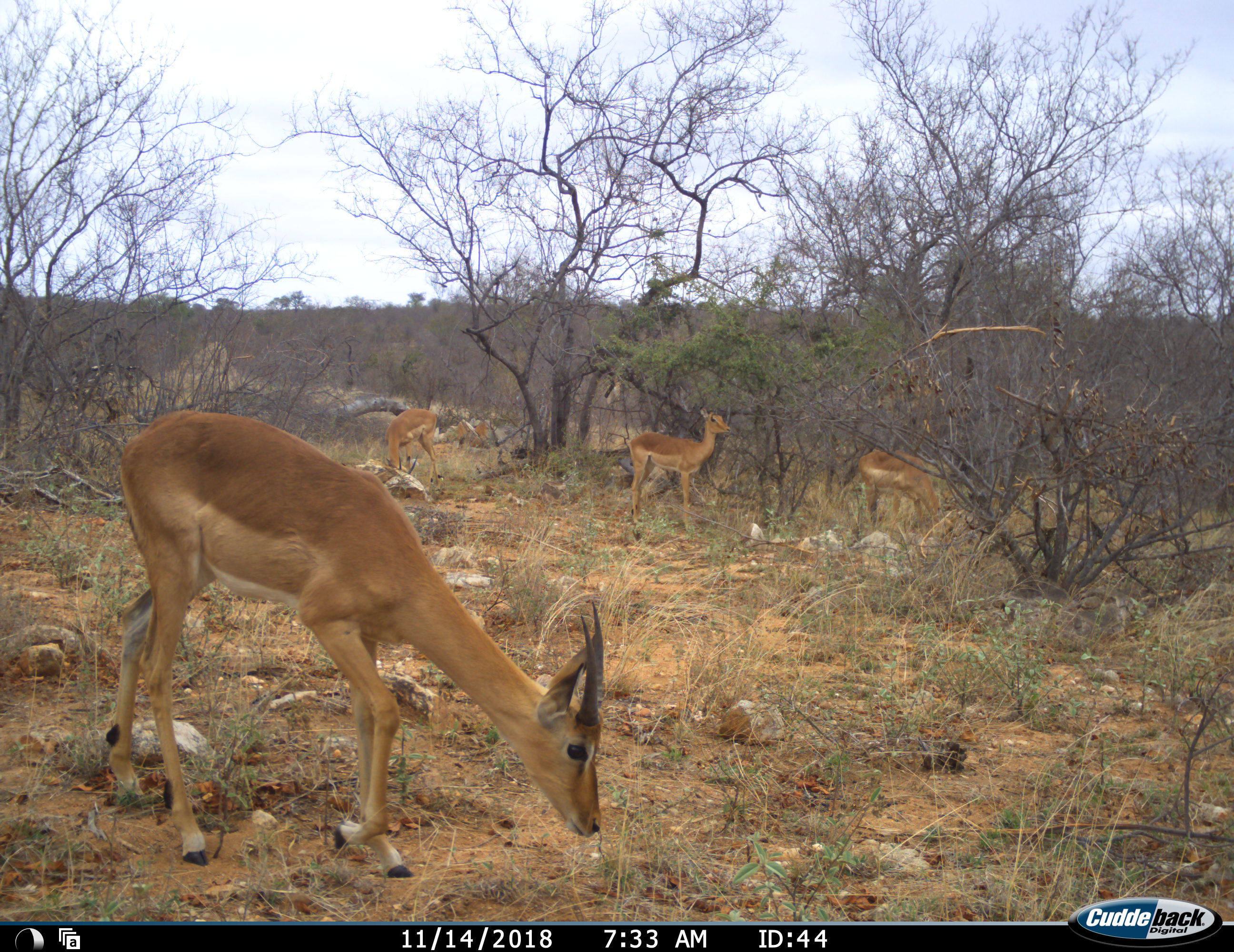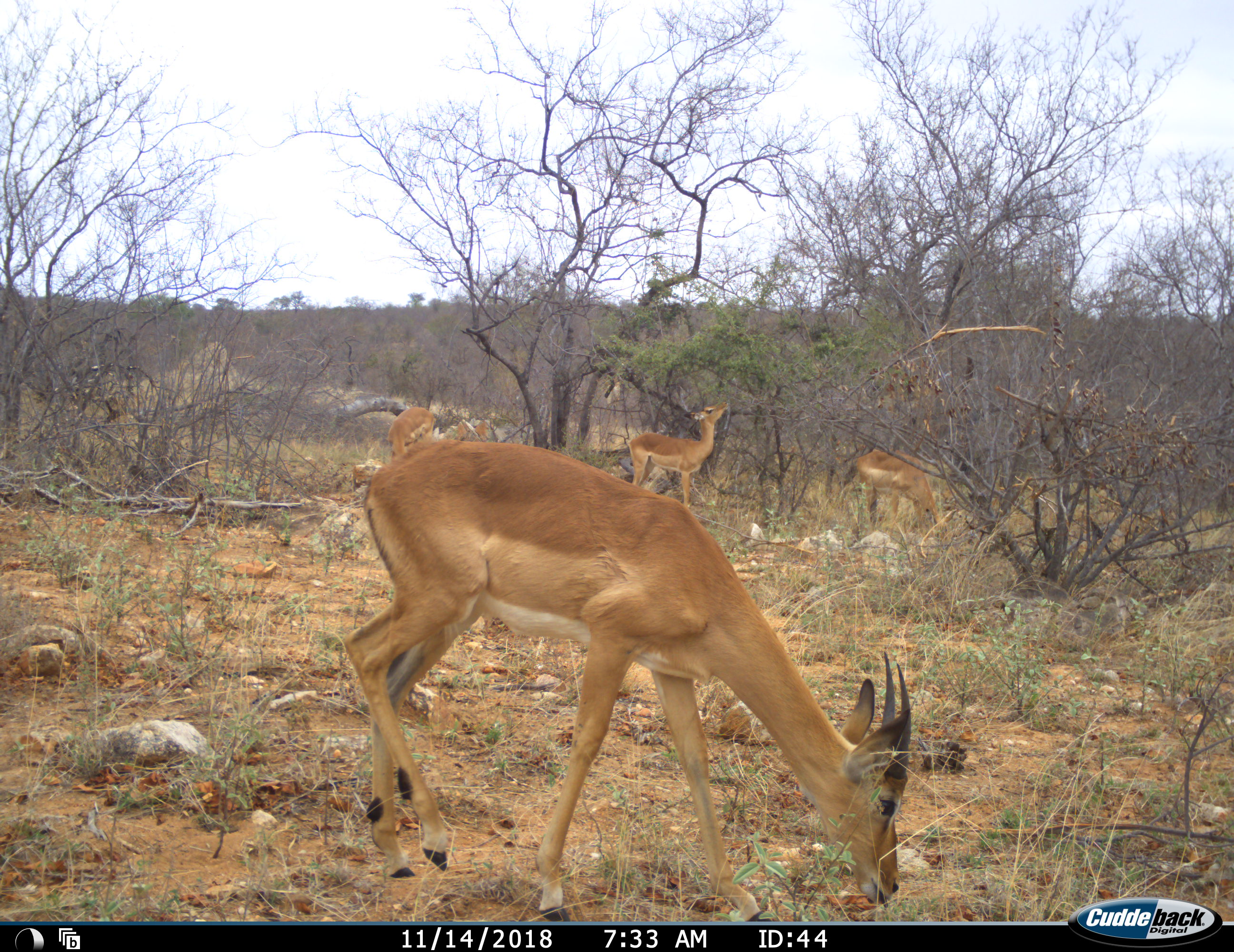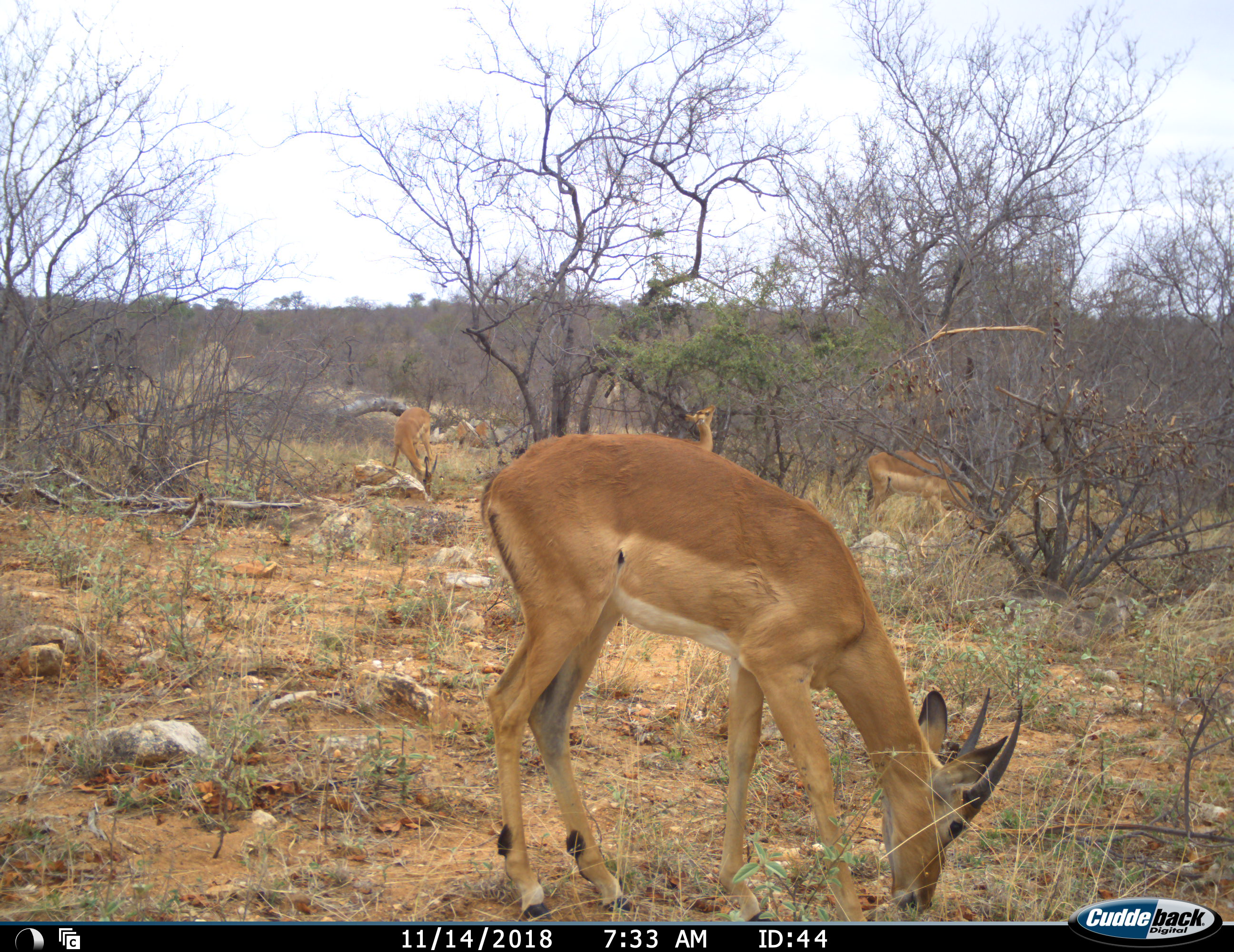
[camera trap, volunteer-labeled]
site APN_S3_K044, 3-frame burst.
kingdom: Animalia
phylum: Chordata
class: Mammalia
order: Artiodactyla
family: Bovidae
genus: Aepyceros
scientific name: Aepyceros melampus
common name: impala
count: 4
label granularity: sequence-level